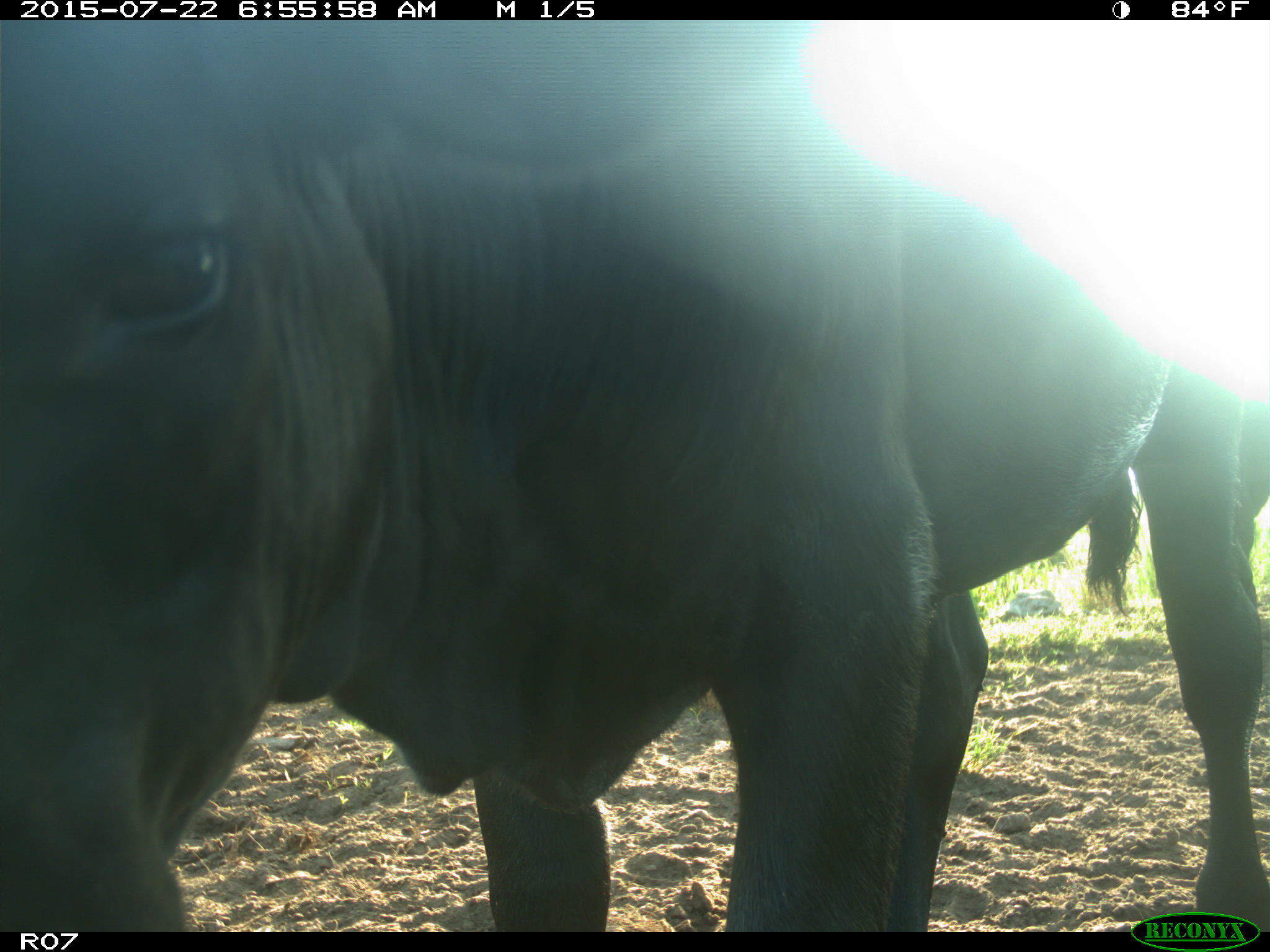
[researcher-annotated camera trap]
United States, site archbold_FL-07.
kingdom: Animalia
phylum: Chordata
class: Mammalia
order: Artiodactyla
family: Bovidae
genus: Bos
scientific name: Bos taurus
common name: domestic cow